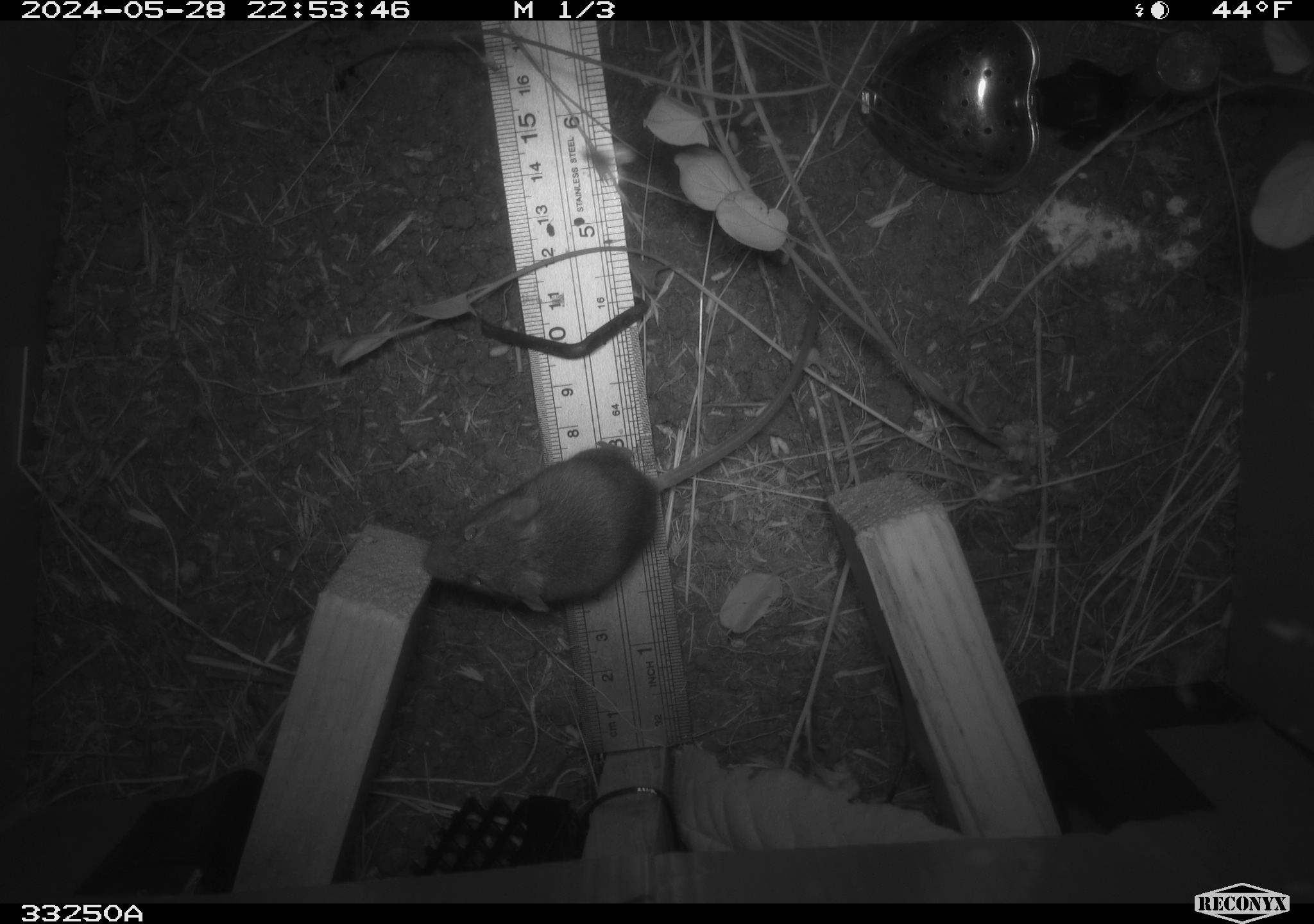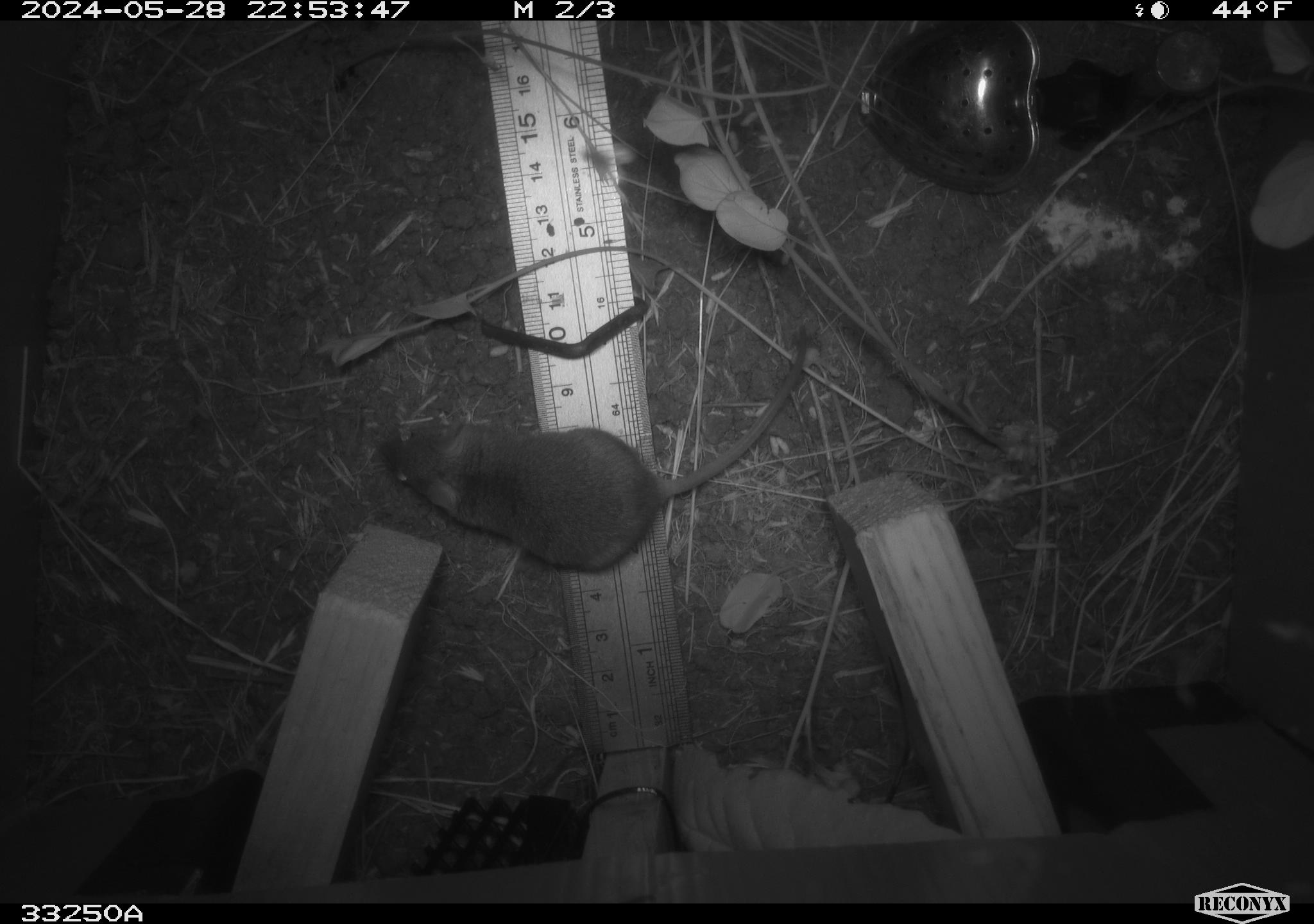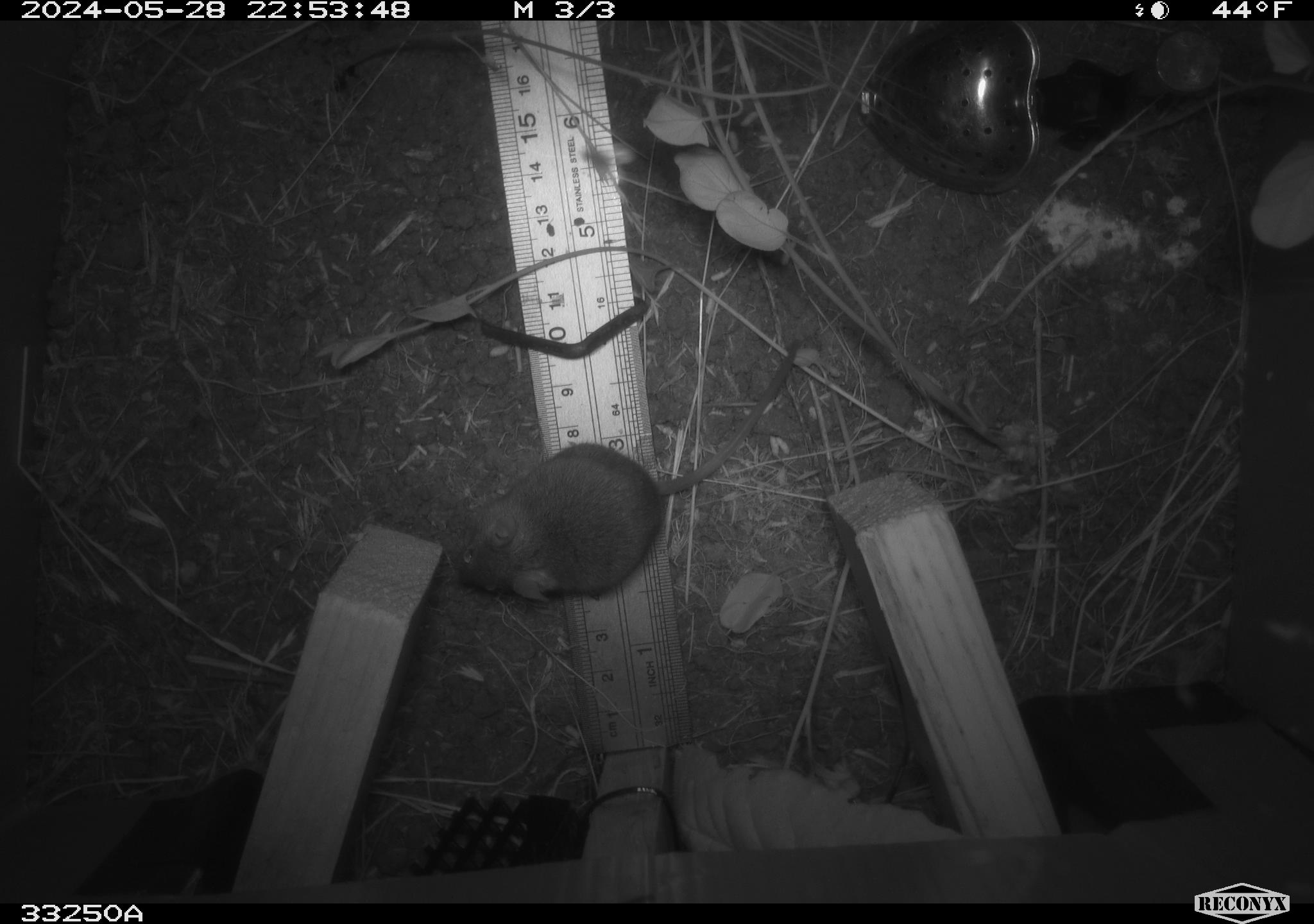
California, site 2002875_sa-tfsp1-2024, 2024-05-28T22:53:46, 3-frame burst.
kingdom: Animalia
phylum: Chordata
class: Mammalia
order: Rodentia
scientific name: Rodentia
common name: mouse species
Mouse species (Rodentia).